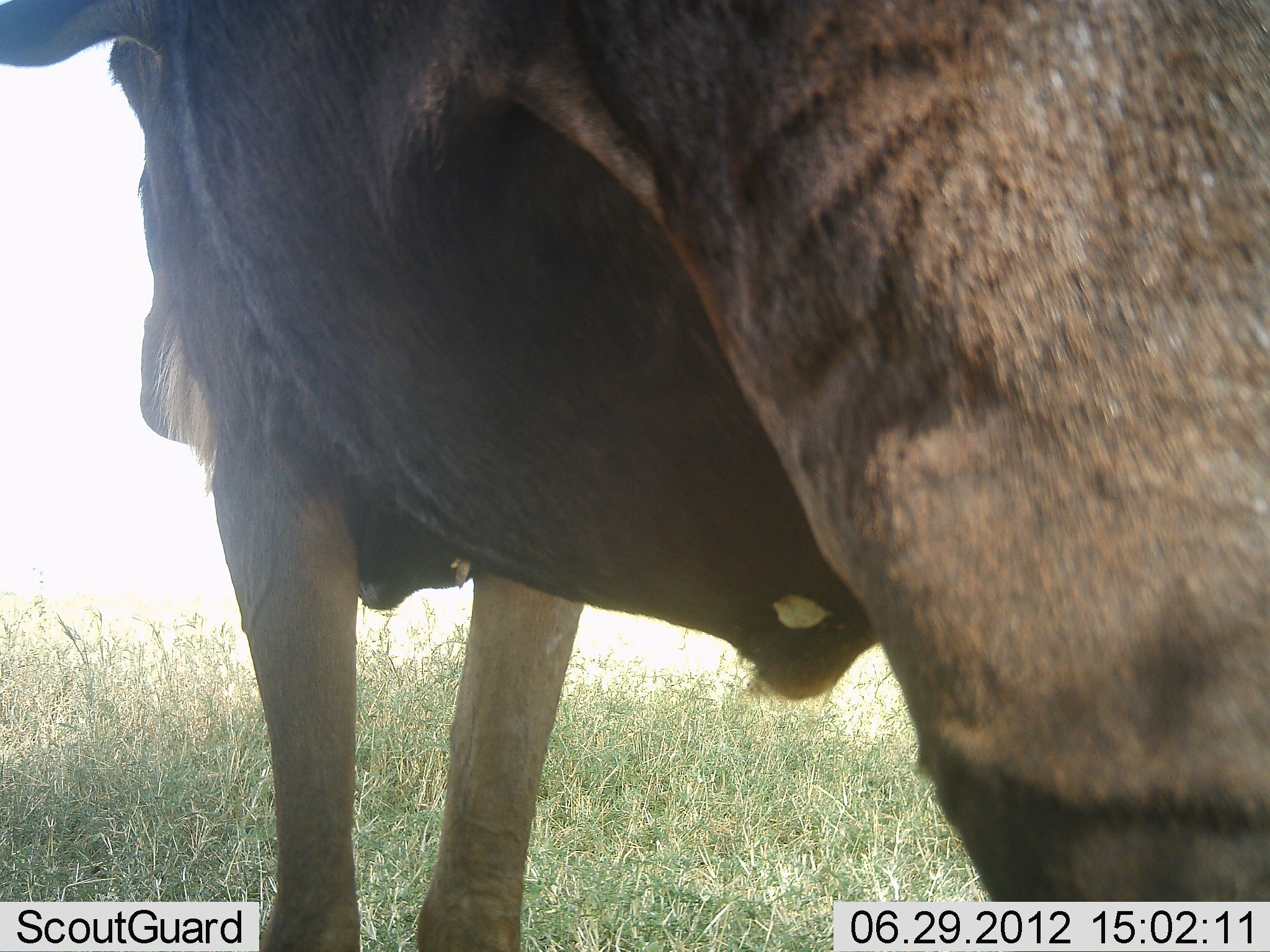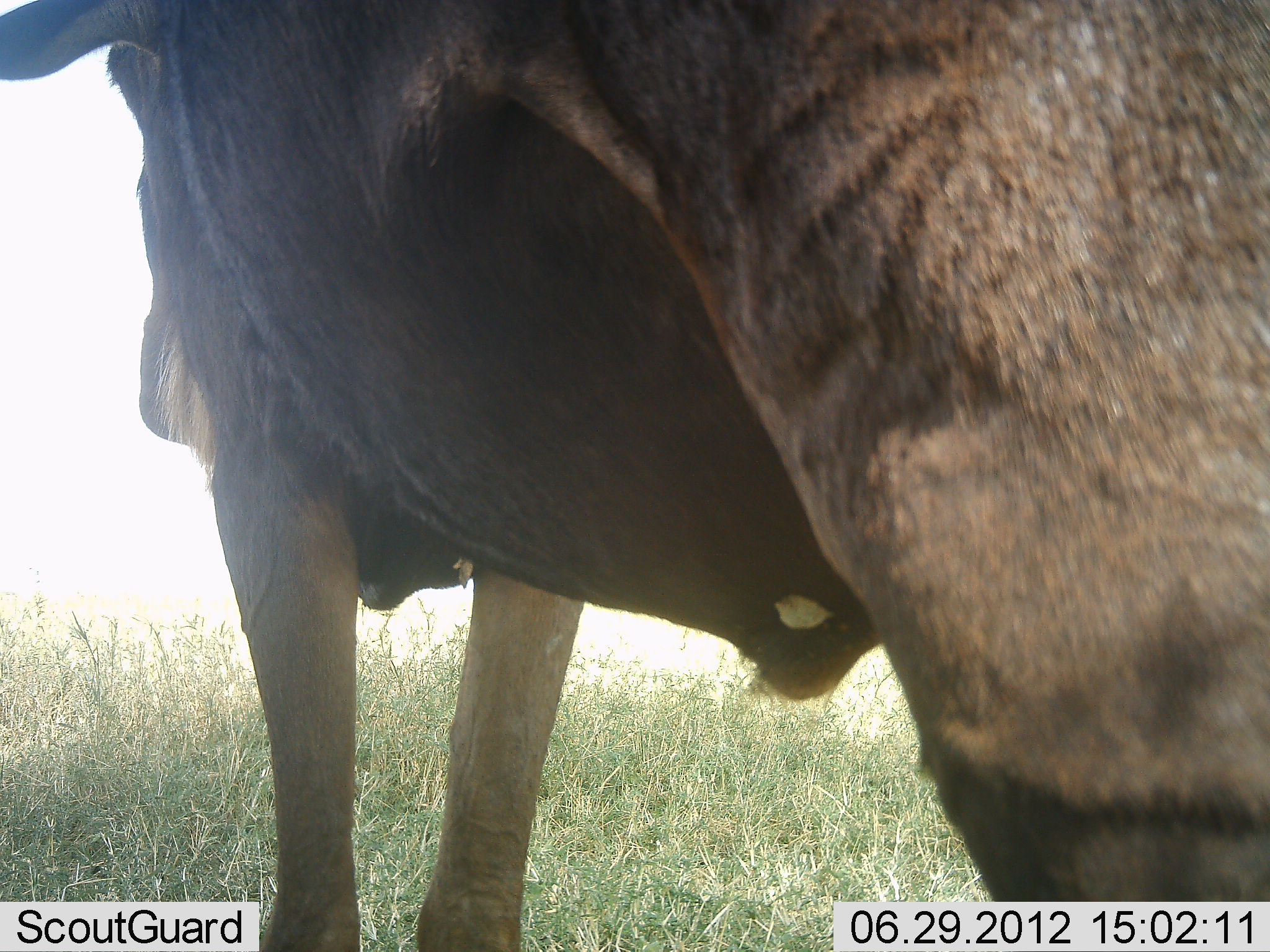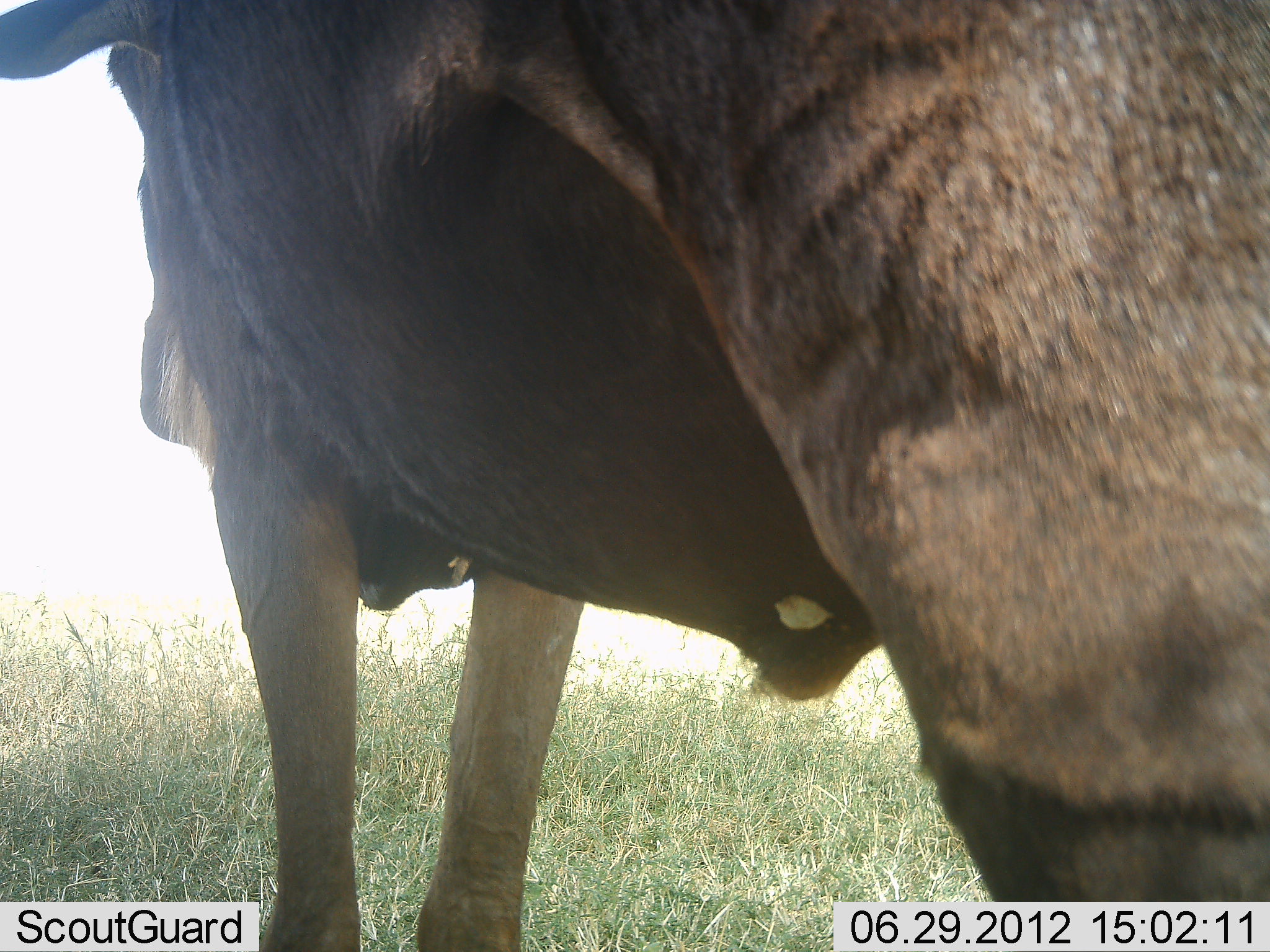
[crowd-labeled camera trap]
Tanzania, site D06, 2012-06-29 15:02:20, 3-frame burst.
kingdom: Animalia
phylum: Chordata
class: Mammalia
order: Artiodactyla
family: Bovidae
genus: Connochaetes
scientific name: Connochaetes taurinus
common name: blue wildebeest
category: wildebeest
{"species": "wildebeest (blue wildebeest) (Connochaetes taurinus)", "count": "1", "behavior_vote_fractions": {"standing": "100%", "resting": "0%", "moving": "0%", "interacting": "0%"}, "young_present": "0%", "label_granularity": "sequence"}